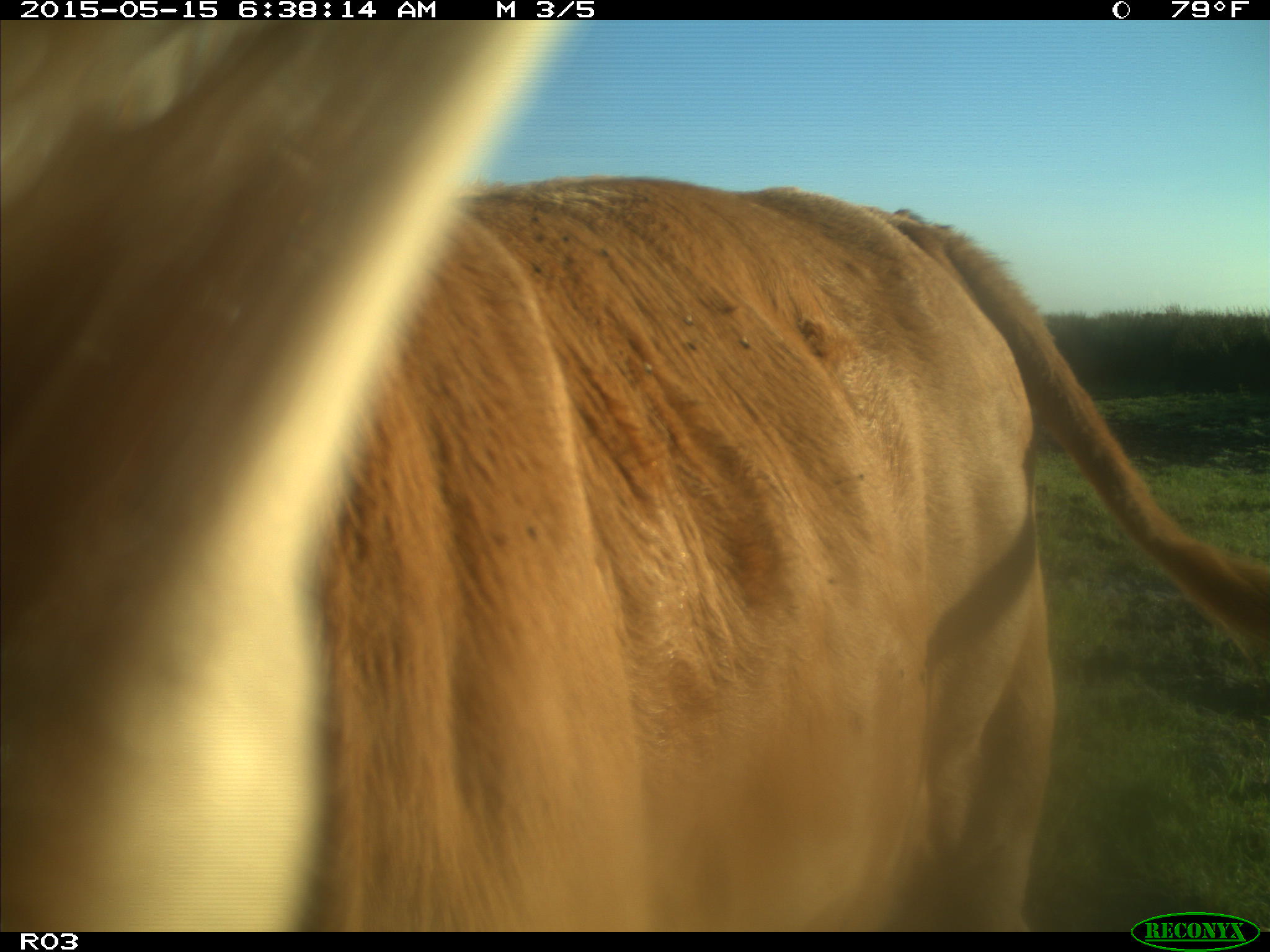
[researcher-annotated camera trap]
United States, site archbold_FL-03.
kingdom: Animalia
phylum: Chordata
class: Mammalia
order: Artiodactyla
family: Bovidae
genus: Bos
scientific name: Bos taurus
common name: domestic cow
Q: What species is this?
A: Bos taurus (domestic cow).